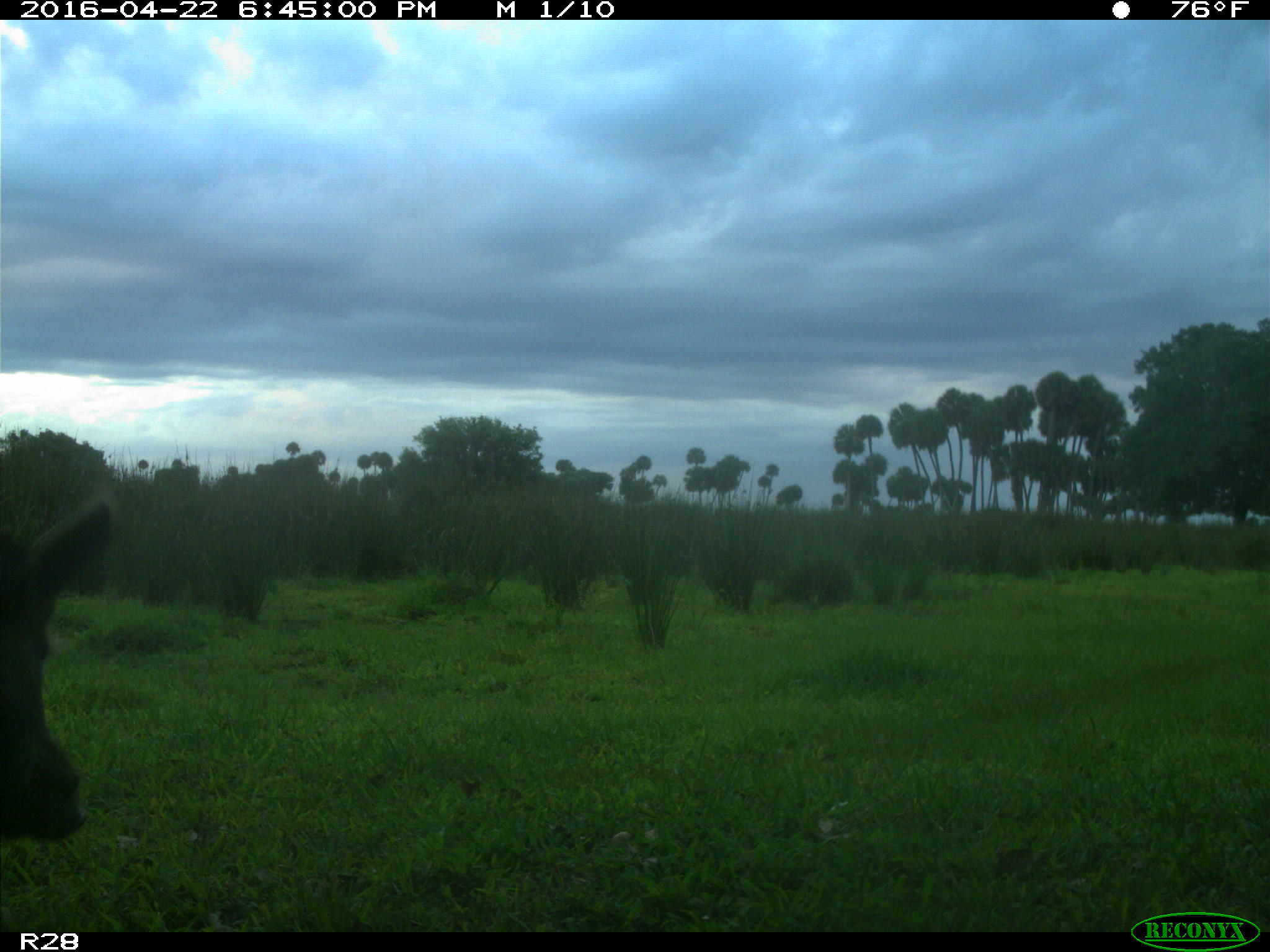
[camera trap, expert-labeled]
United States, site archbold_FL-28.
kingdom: Animalia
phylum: Chordata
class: Mammalia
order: Artiodactyla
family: Suidae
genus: Sus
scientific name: Sus scrofa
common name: wild boar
Sus scrofa (wild boar).